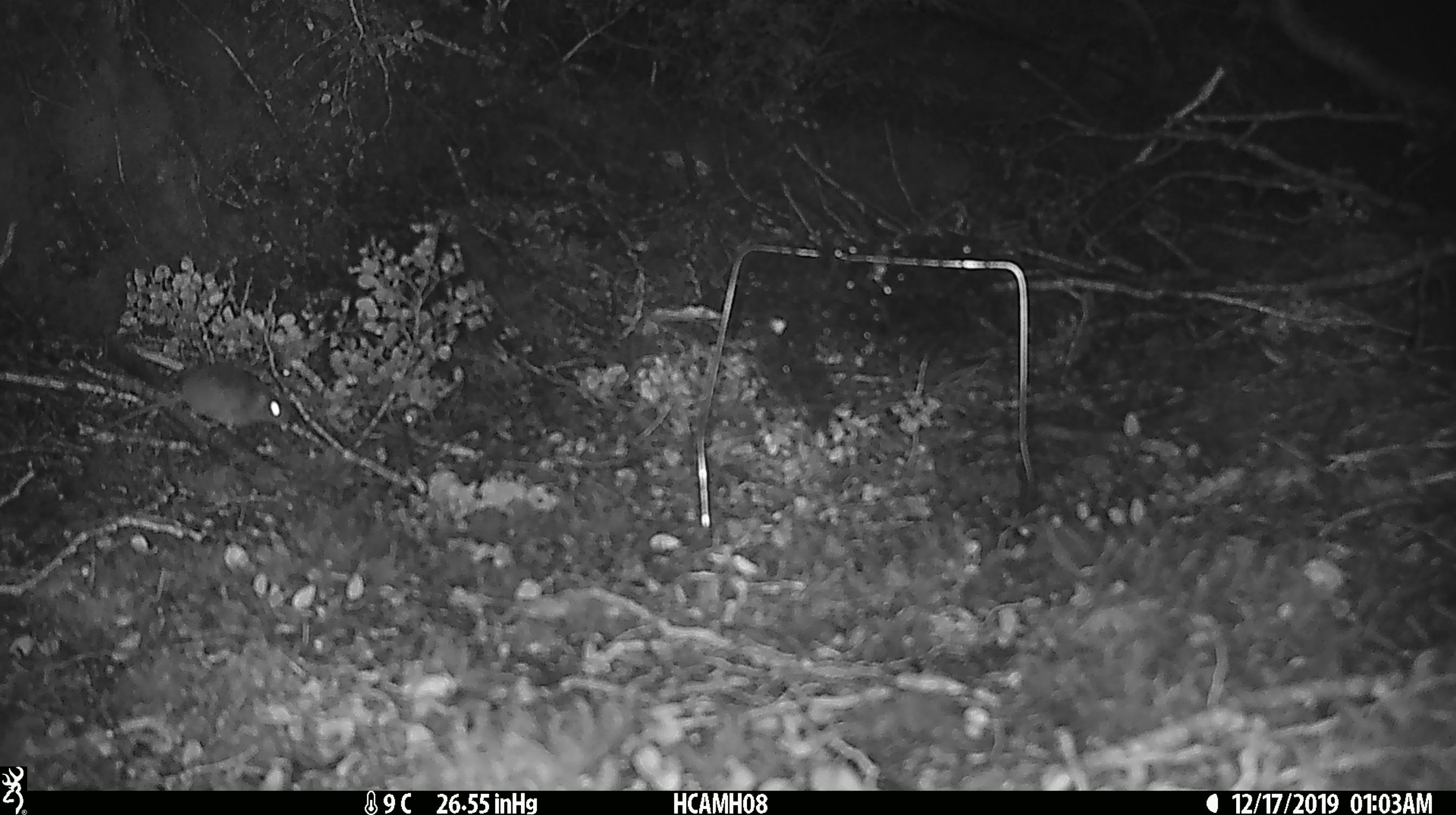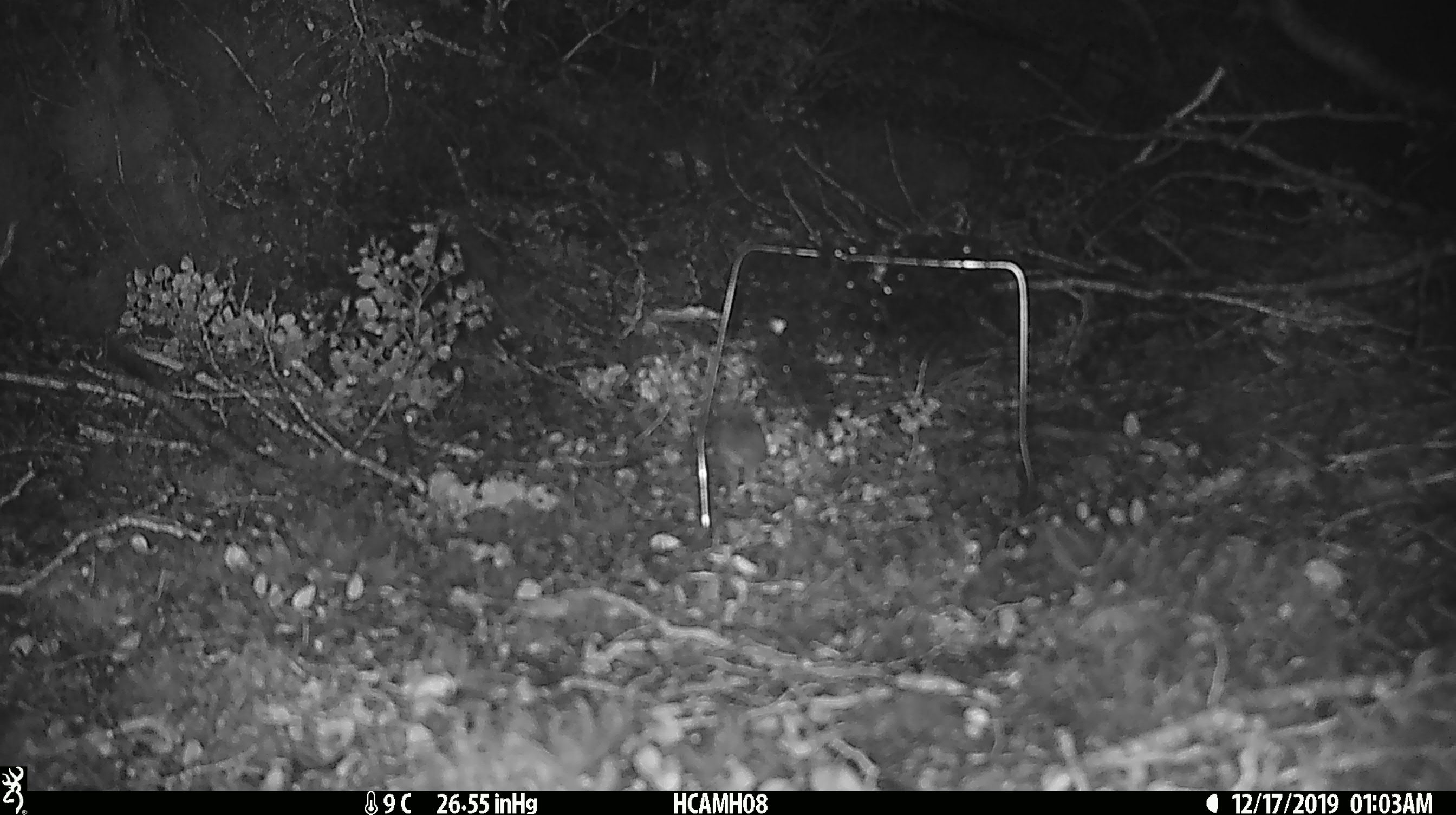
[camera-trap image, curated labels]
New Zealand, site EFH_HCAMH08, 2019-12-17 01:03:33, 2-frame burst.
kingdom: Animalia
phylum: Chordata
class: Mammalia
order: Rodentia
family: Muridae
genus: Mus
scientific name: Mus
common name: mouse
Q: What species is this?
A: Mouse (Mus).